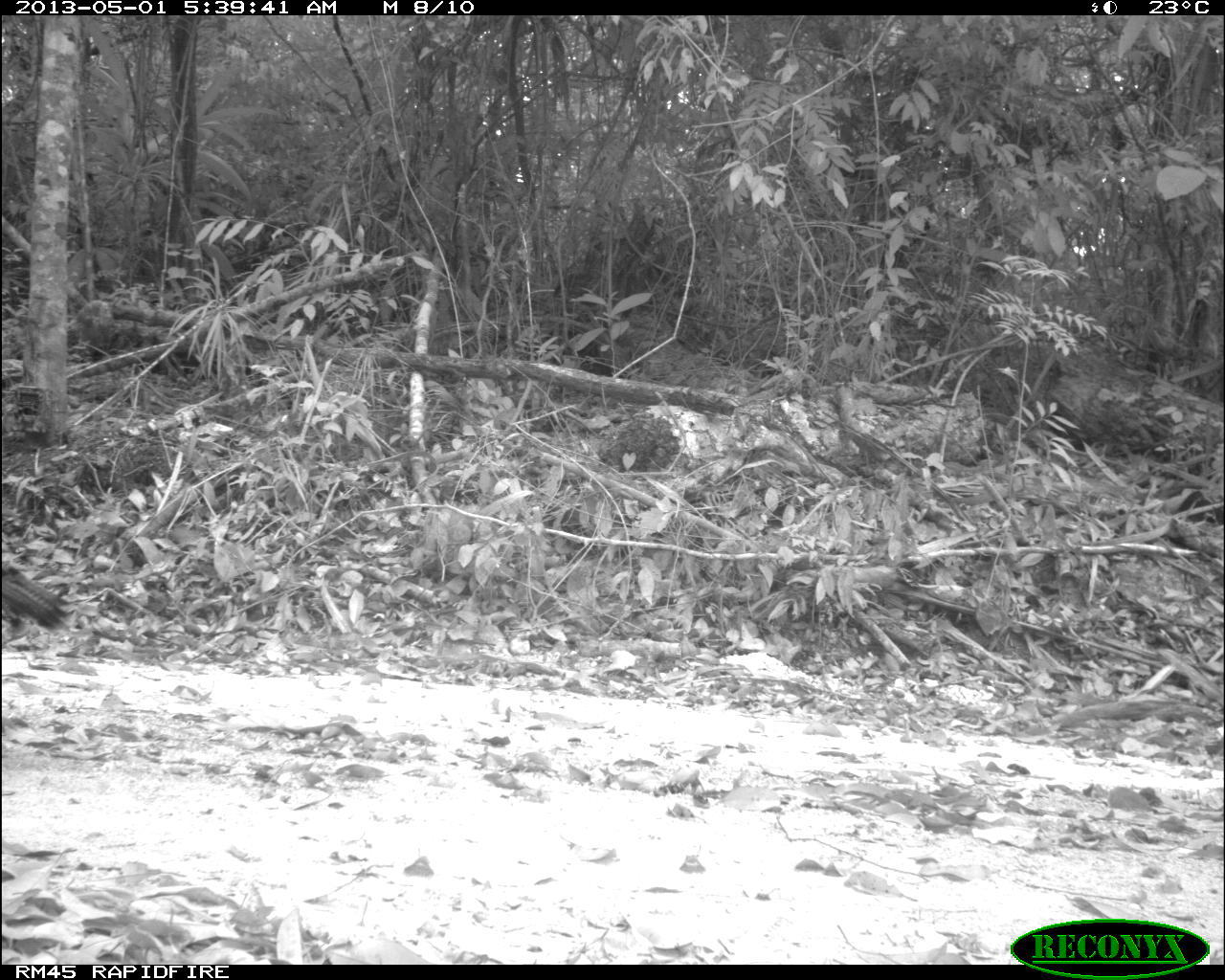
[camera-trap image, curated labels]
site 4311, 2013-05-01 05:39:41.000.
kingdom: Animalia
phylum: Chordata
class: Aves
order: Galliformes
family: Phasianidae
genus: Meleagris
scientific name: Meleagris ocellata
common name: ocellated turkey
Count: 1.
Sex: female.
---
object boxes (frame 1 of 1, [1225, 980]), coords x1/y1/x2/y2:
meleagris ocellata: 1/559/73/653